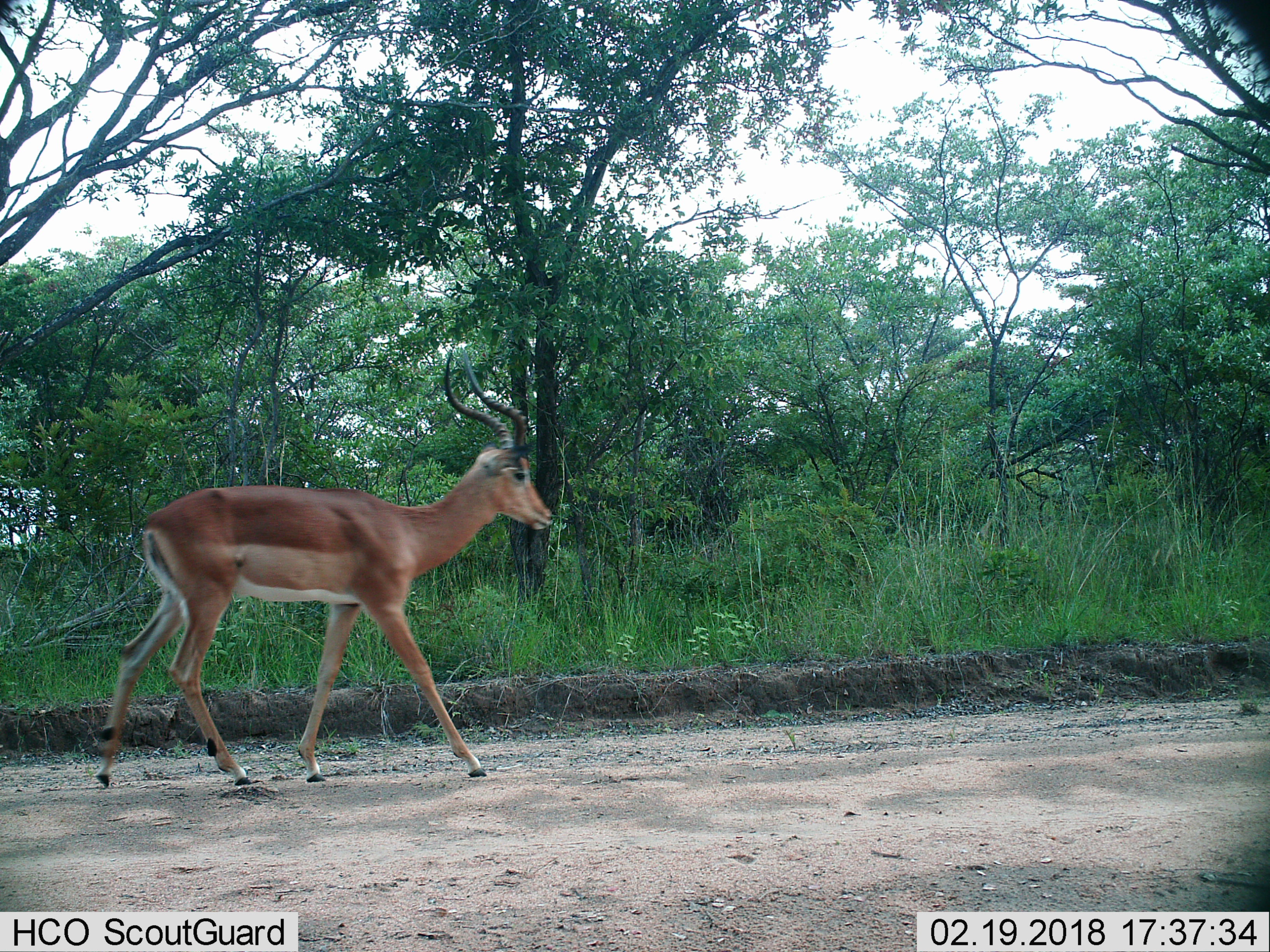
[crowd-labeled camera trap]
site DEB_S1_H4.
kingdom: Animalia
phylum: Chordata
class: Mammalia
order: Artiodactyla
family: Bovidae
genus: Aepyceros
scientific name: Aepyceros melampus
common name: impala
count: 1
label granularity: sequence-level